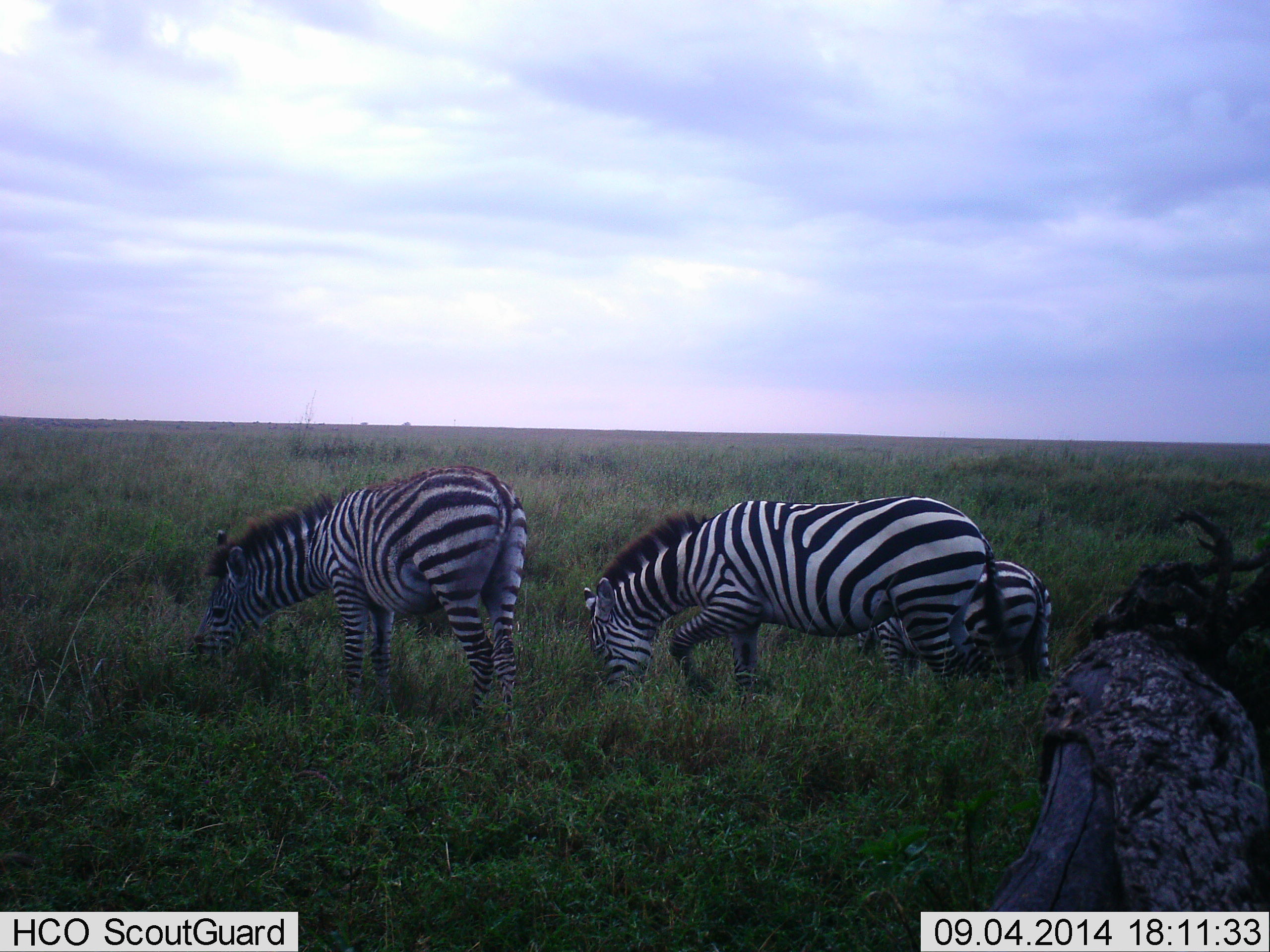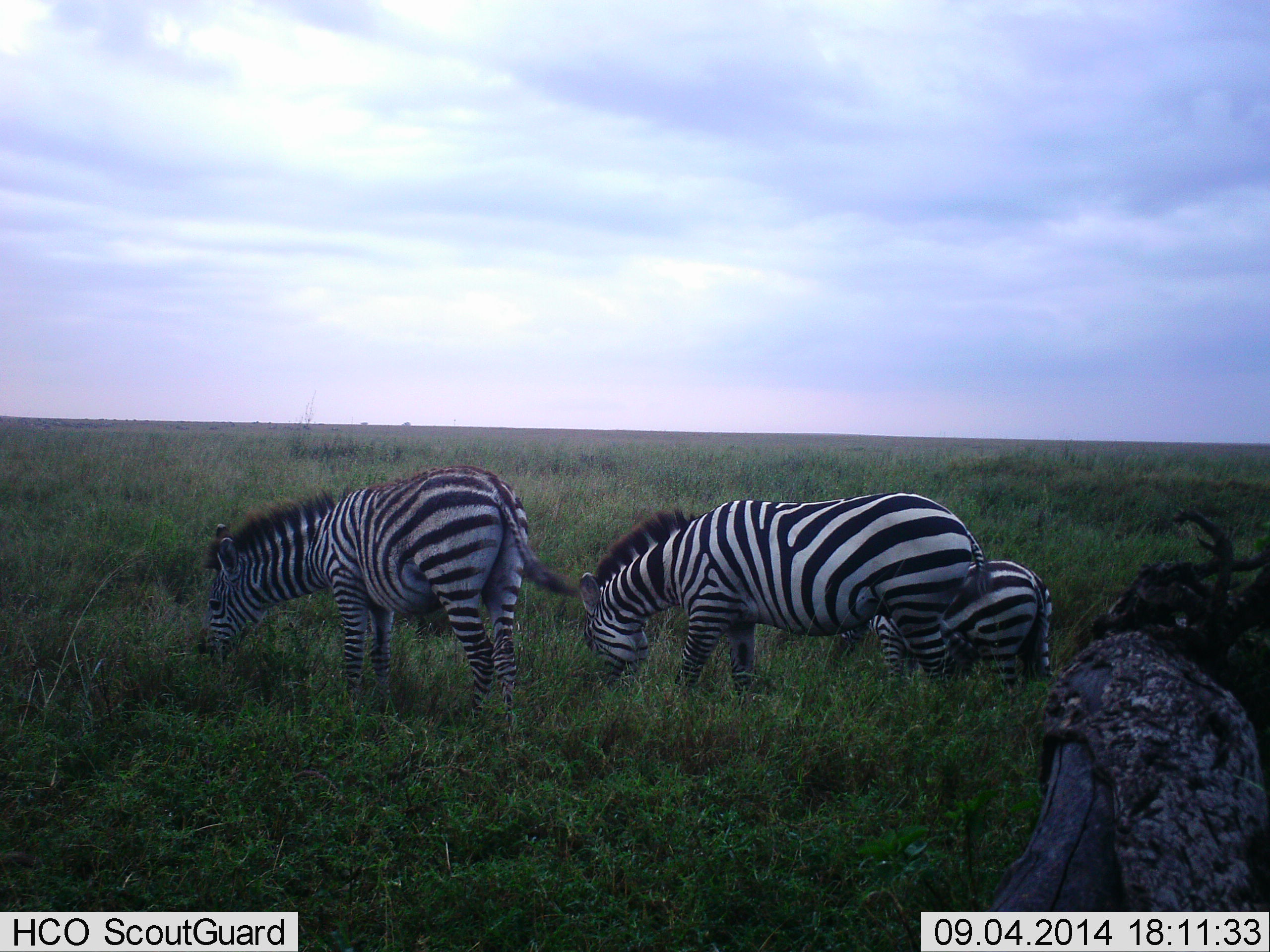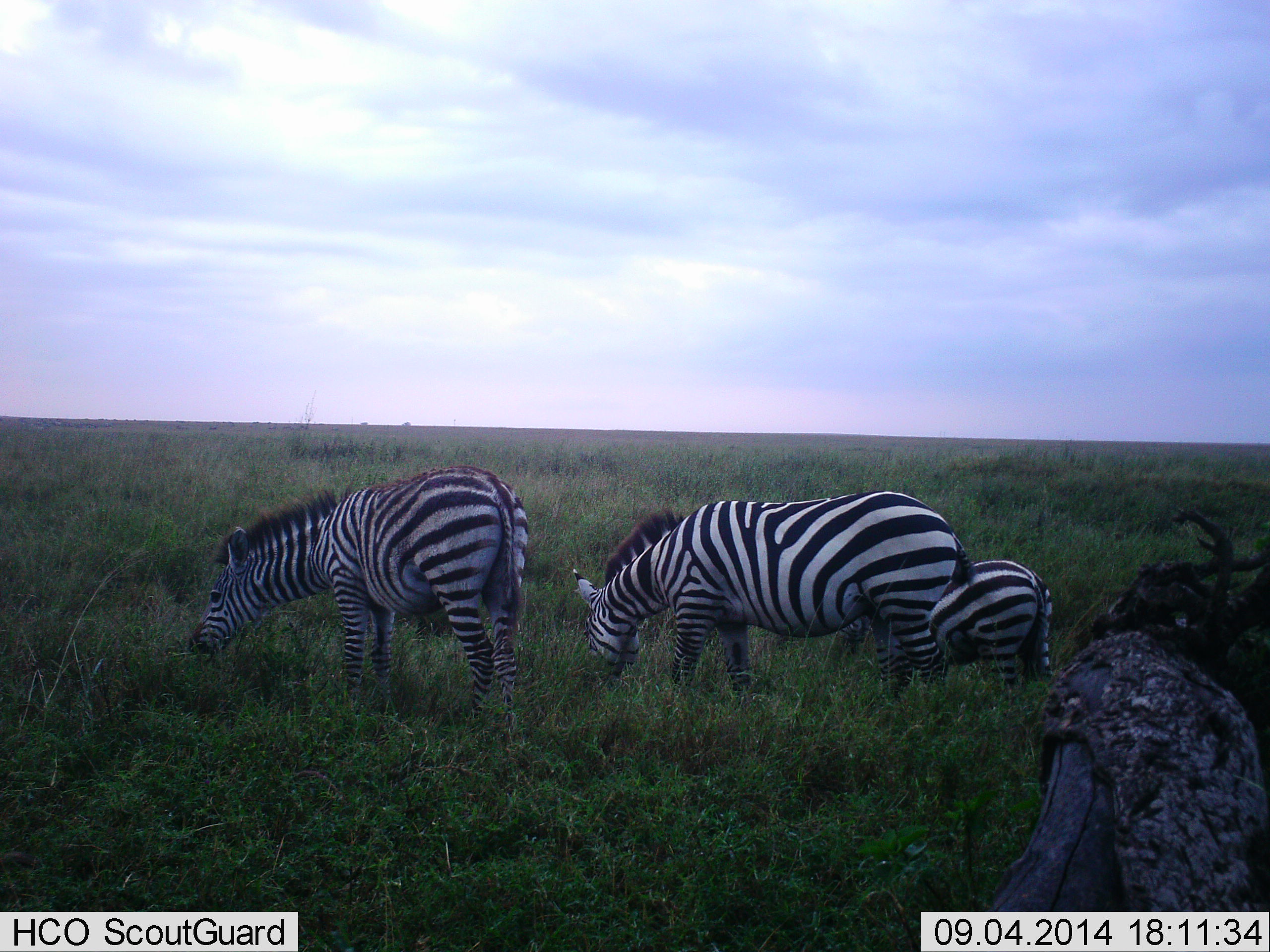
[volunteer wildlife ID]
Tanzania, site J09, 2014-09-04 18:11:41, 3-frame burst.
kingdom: Animalia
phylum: Chordata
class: Mammalia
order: Perissodactyla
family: Equidae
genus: Equus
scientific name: Equus quagga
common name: plains zebra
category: zebra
Zebra (plains zebra) (Equus quagga), count 3. Behavior (volunteer vote fractions): standing 10%, resting 0%, moving 0%, interacting 0%. Young present (vote fraction): 10%. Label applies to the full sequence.